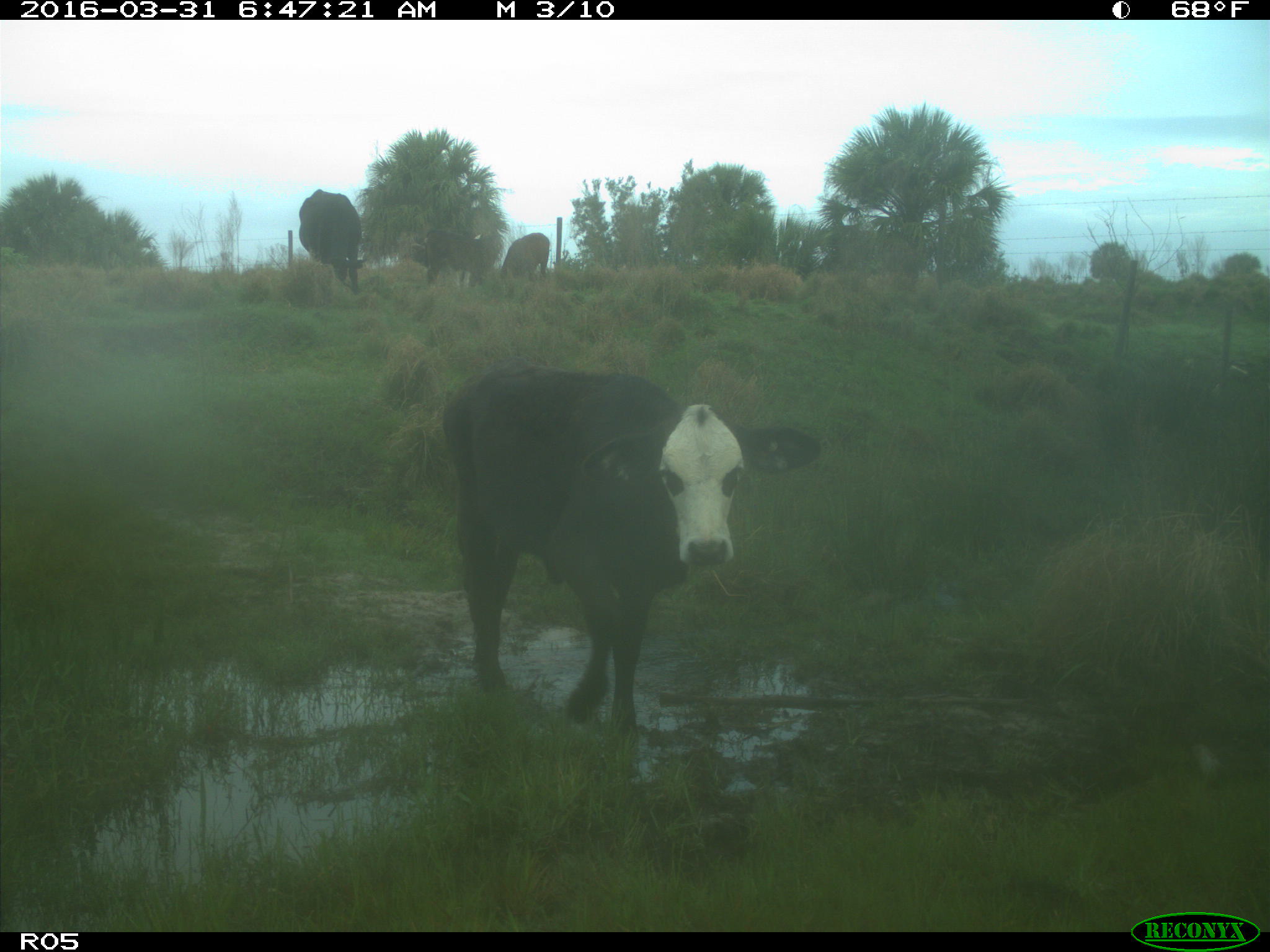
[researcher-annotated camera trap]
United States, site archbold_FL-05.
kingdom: Animalia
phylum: Chordata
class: Mammalia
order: Artiodactyla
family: Bovidae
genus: Bos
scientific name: Bos taurus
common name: domestic cow